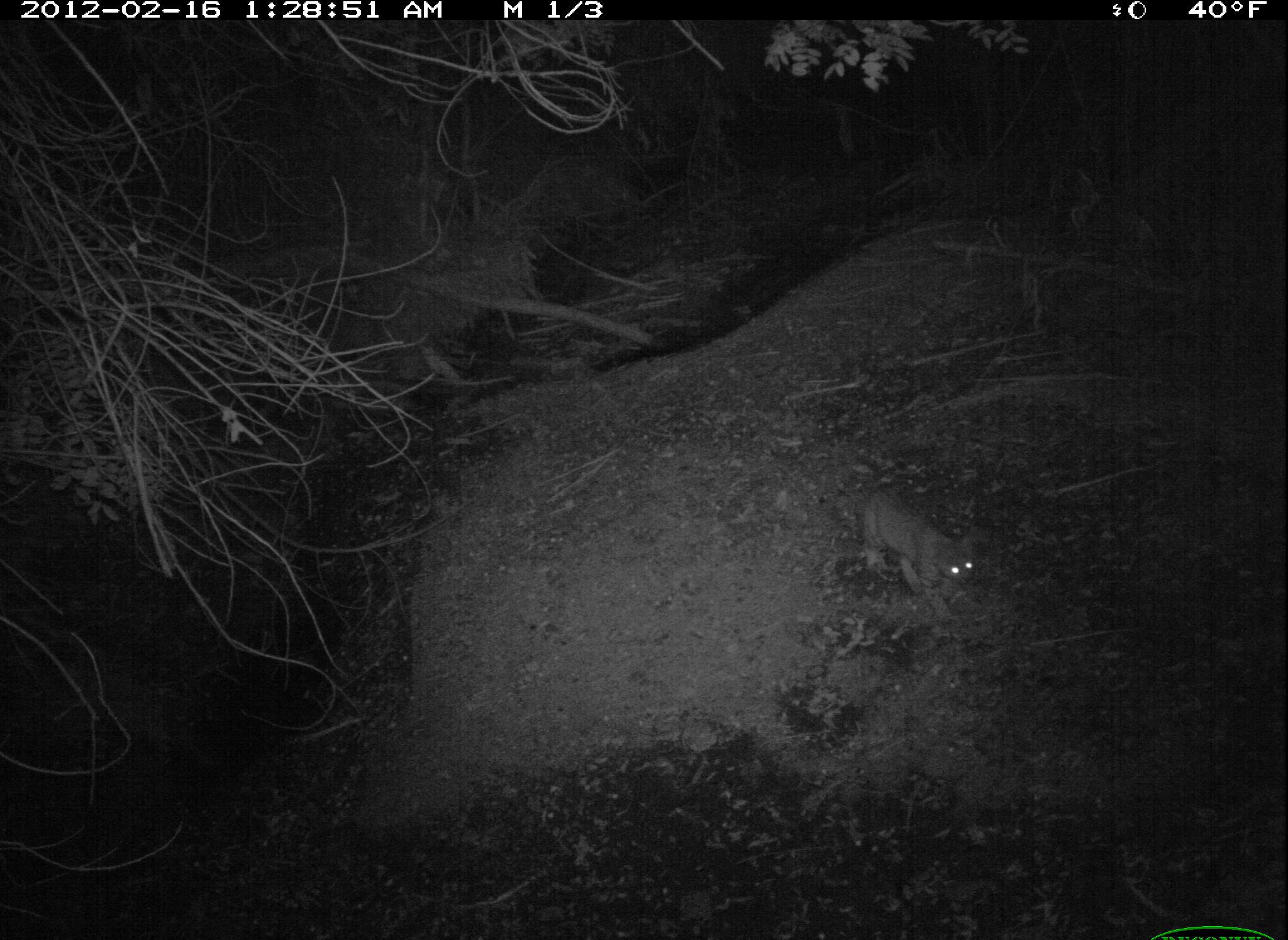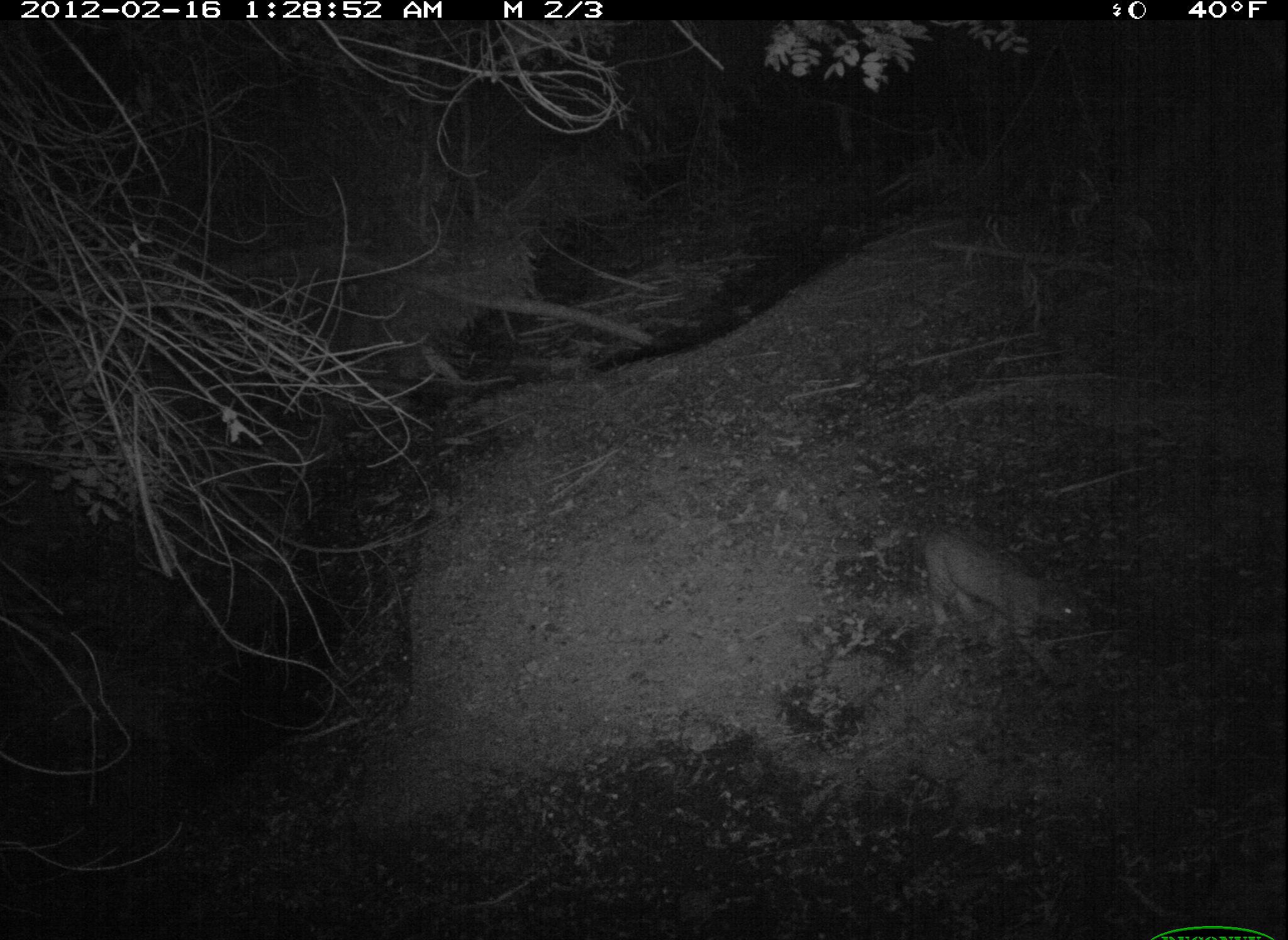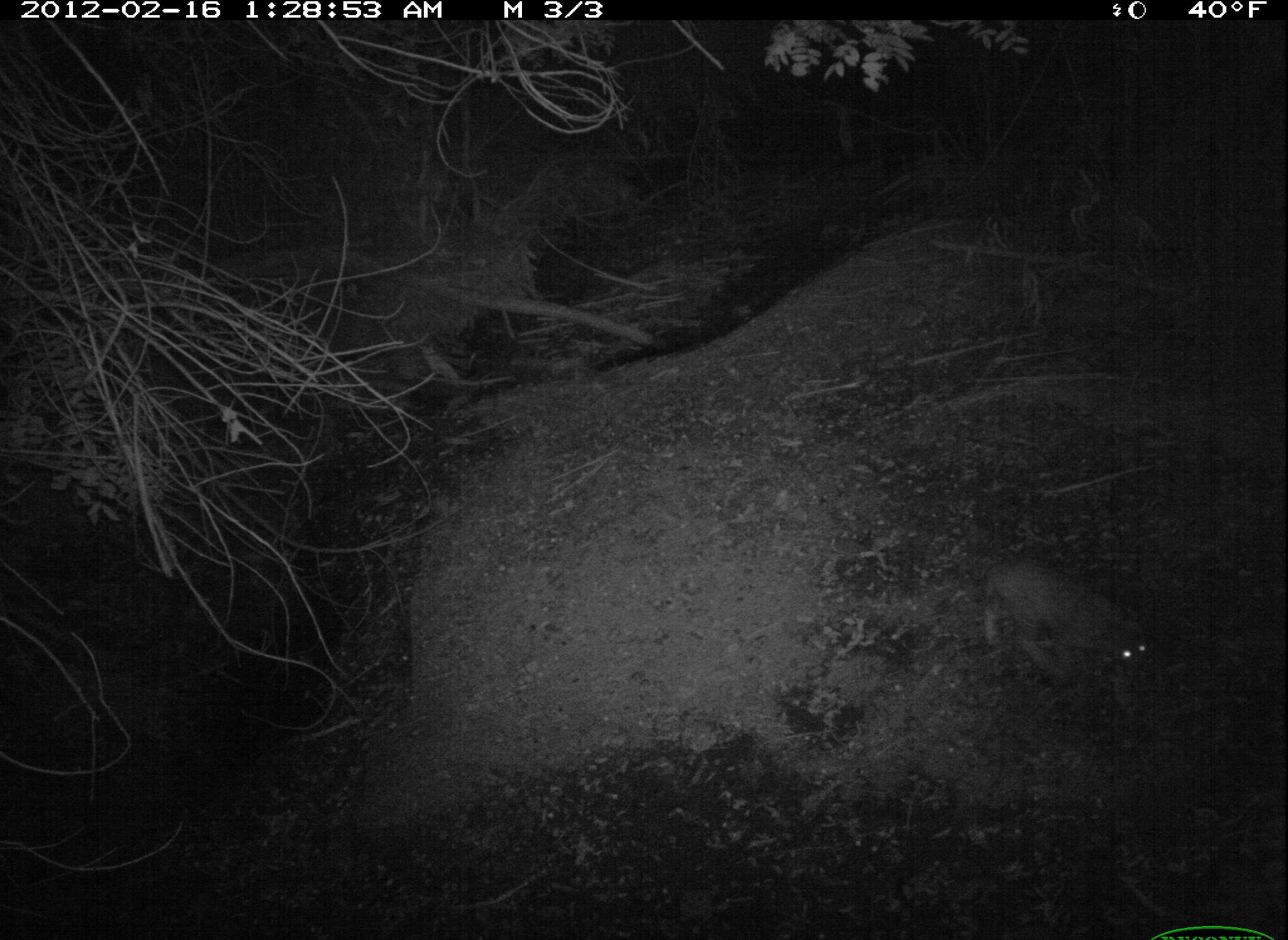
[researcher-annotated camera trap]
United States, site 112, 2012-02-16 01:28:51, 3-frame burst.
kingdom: Animalia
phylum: Chordata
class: Mammalia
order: Carnivora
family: Felidae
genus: Lynx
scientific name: Lynx rufus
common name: bobcat